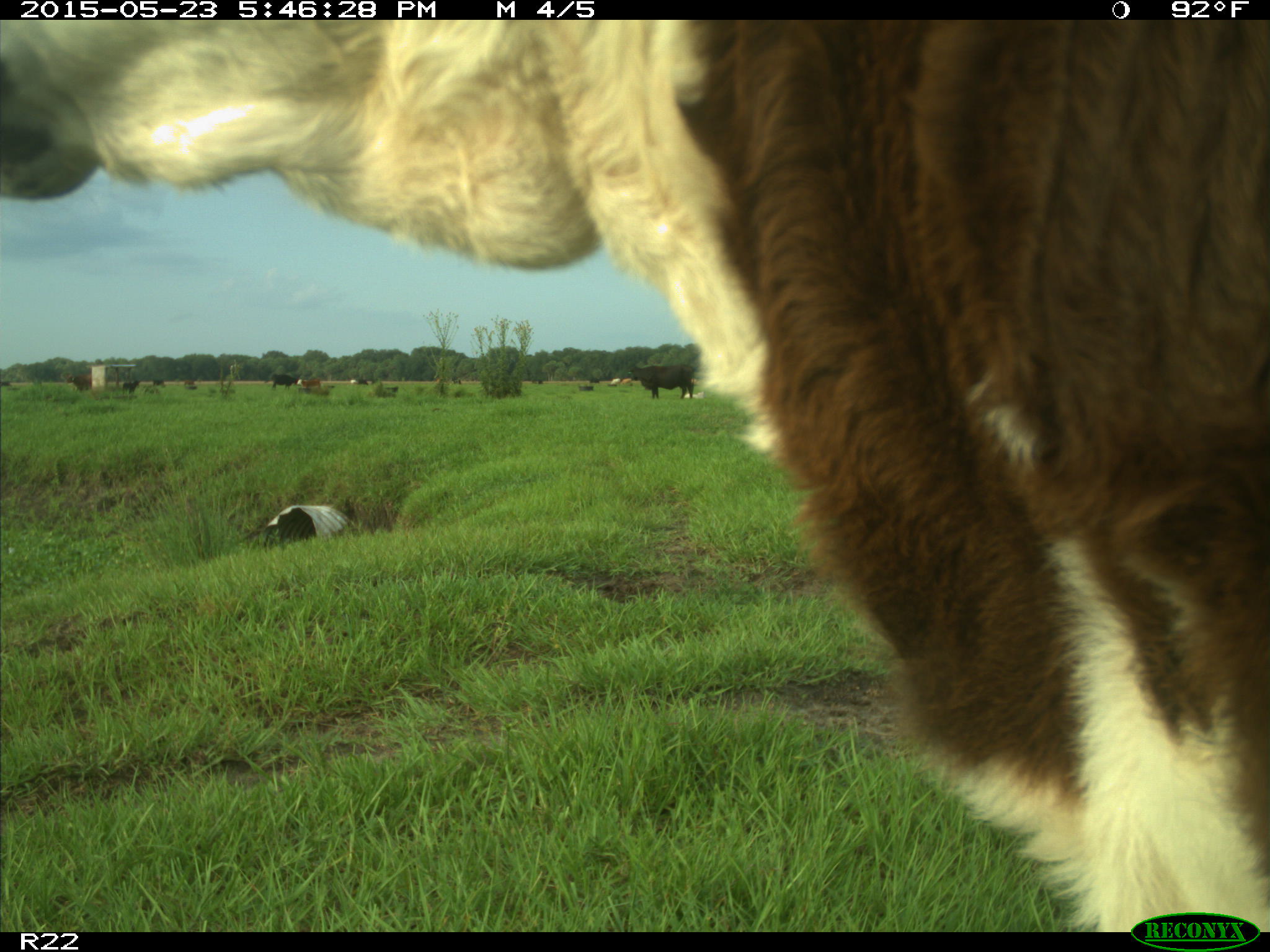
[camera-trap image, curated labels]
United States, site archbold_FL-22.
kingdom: Animalia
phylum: Chordata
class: Mammalia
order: Artiodactyla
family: Bovidae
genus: Bos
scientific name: Bos taurus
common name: domestic cow